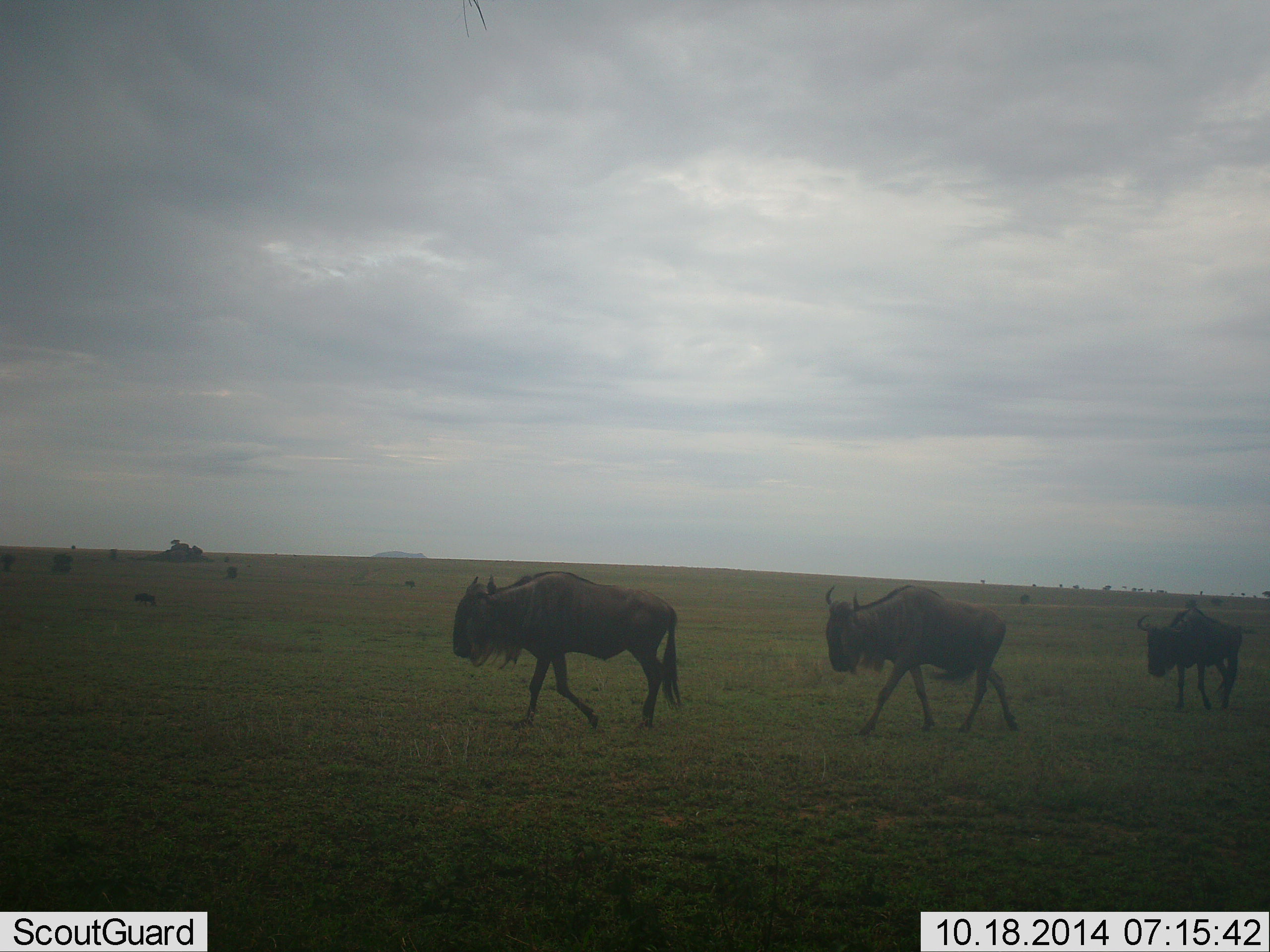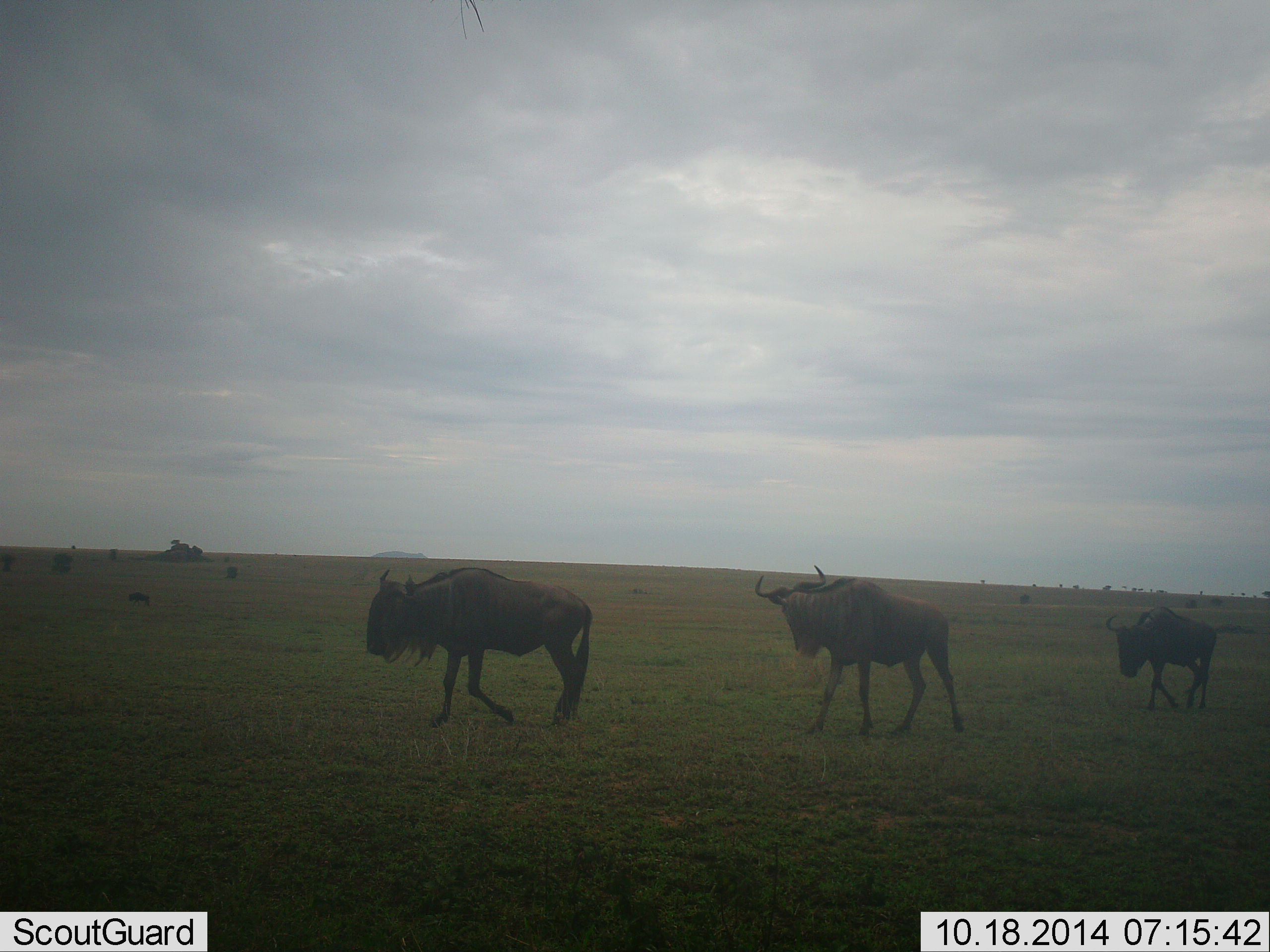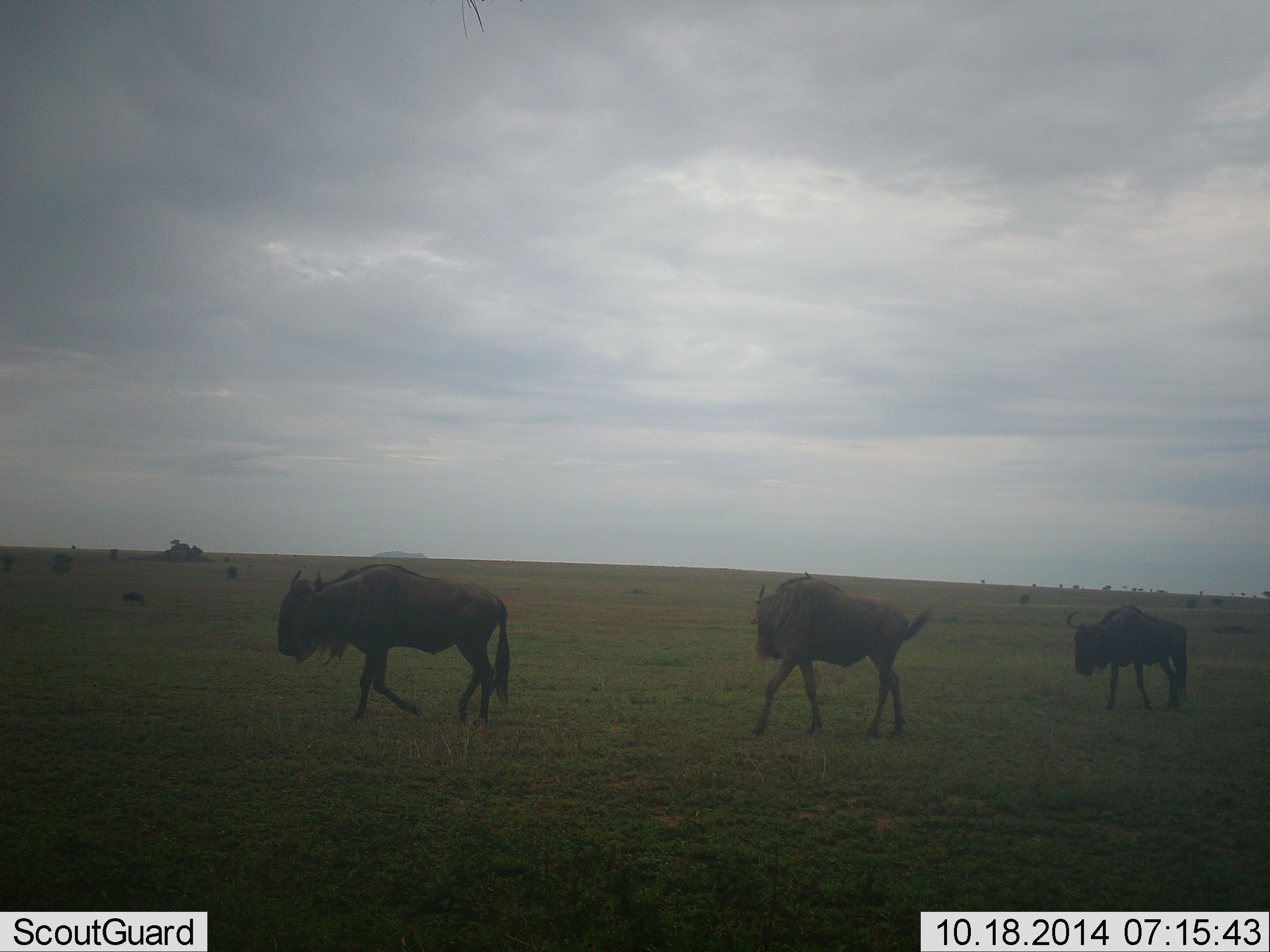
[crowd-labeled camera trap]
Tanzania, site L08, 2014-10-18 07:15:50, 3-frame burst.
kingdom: Animalia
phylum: Chordata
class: Mammalia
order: Artiodactyla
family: Bovidae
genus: Connochaetes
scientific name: Connochaetes taurinus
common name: blue wildebeest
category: wildebeest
Wildebeest (blue wildebeest) (Connochaetes taurinus), count 4. Behavior (volunteer vote fractions): standing 0%, resting 0%, moving 100%, interacting 0%. Young present (vote fraction): 0%. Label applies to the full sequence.